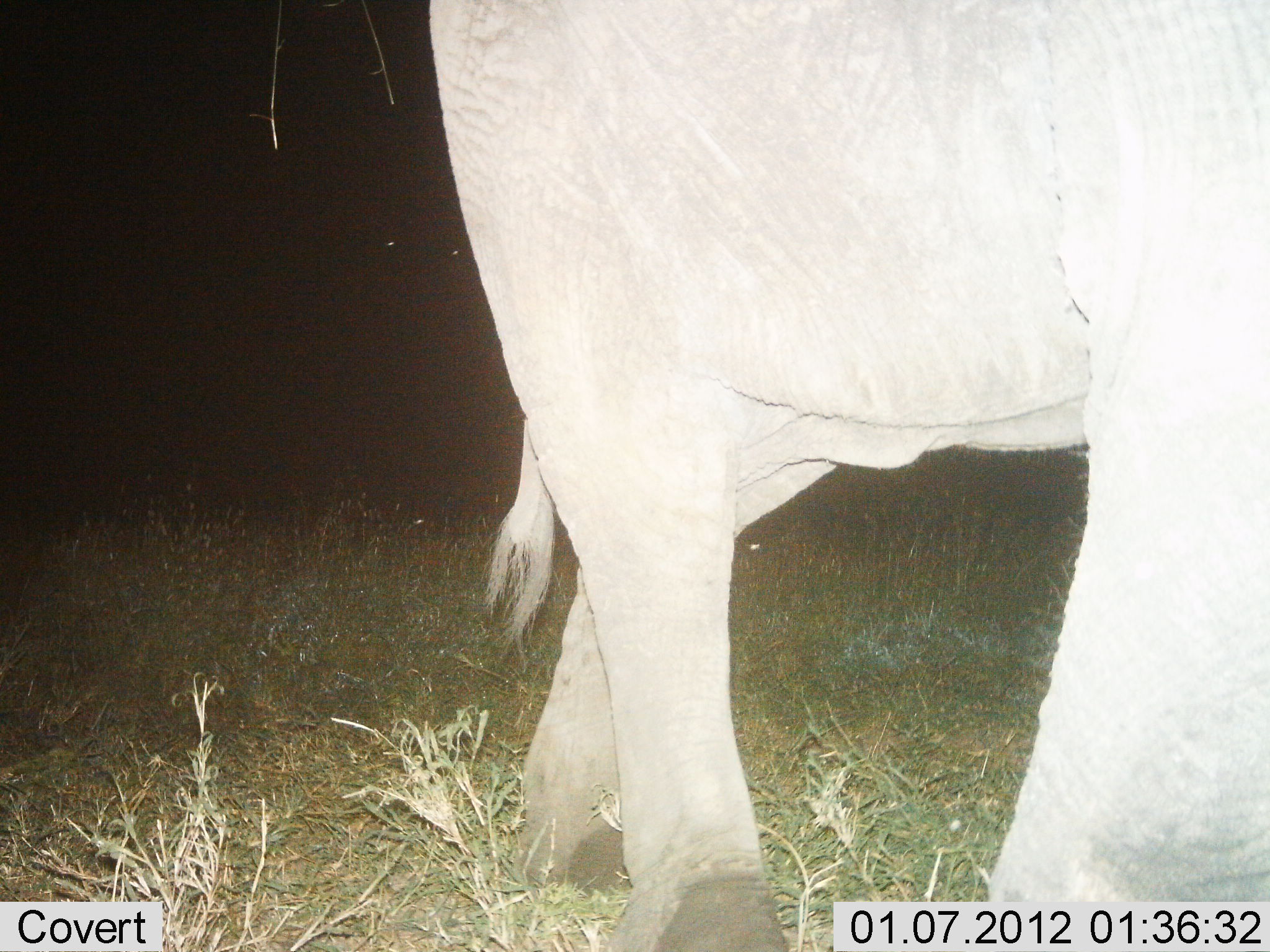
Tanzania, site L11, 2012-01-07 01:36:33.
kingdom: Animalia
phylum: Chordata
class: Mammalia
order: Proboscidea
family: Elephantidae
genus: Loxodonta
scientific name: Loxodonta africana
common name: african bush elephant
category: elephant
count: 1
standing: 57%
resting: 0%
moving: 50%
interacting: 0%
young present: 0%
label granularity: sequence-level